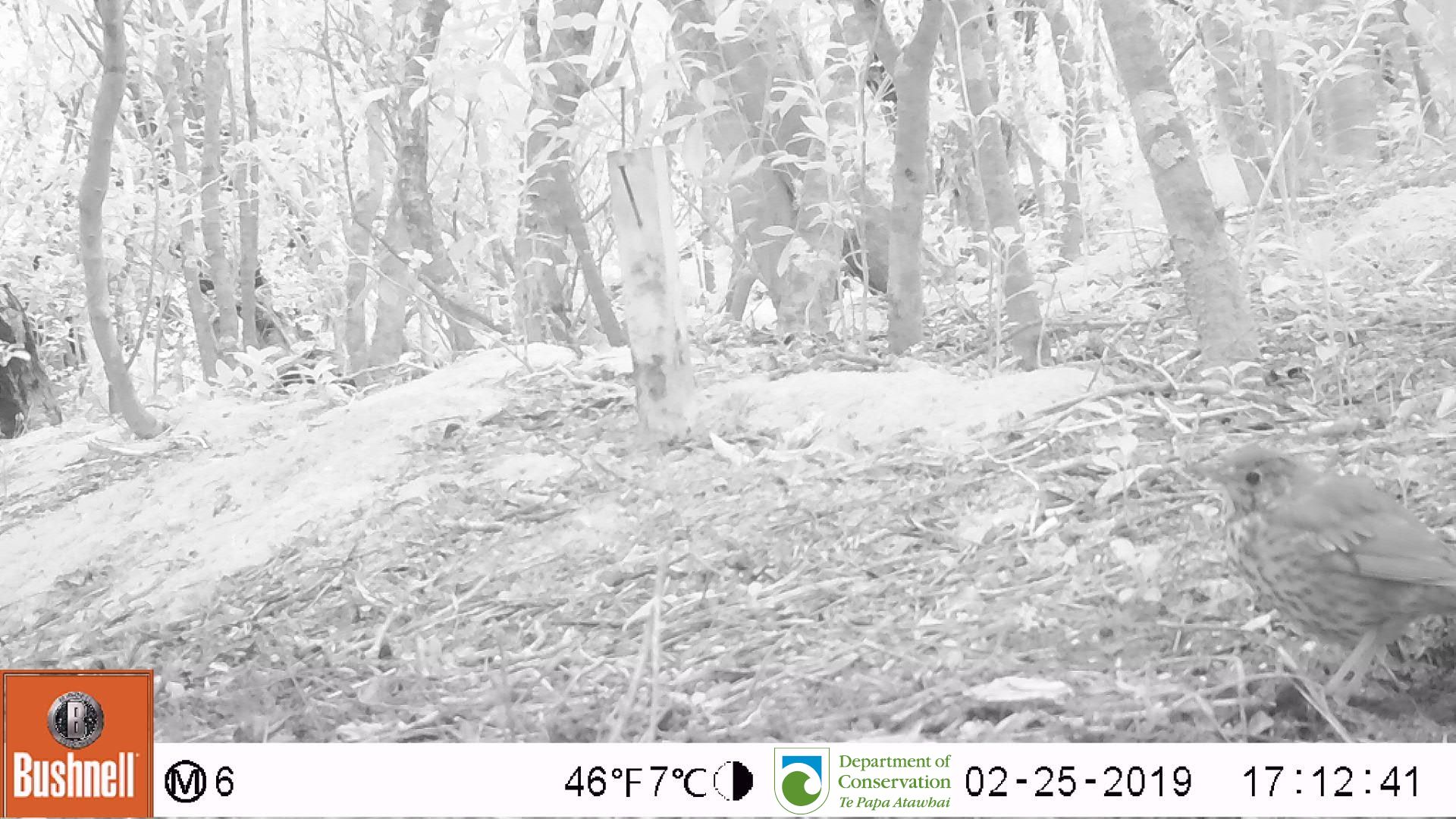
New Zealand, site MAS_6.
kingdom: Animalia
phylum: Chordata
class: Aves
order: Passeriformes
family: Turdidae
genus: Turdus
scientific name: Turdus philomelos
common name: song thrush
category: thrush